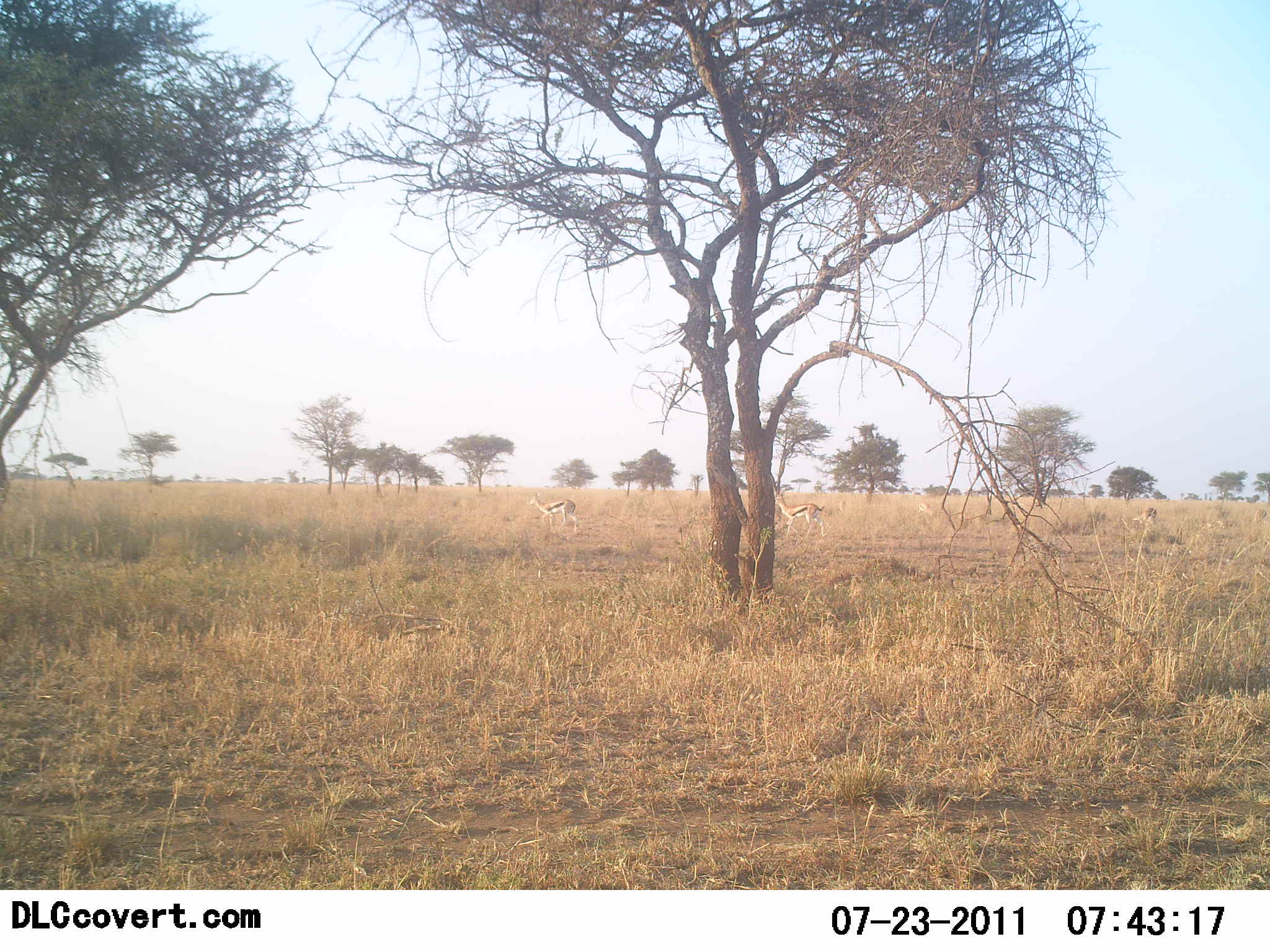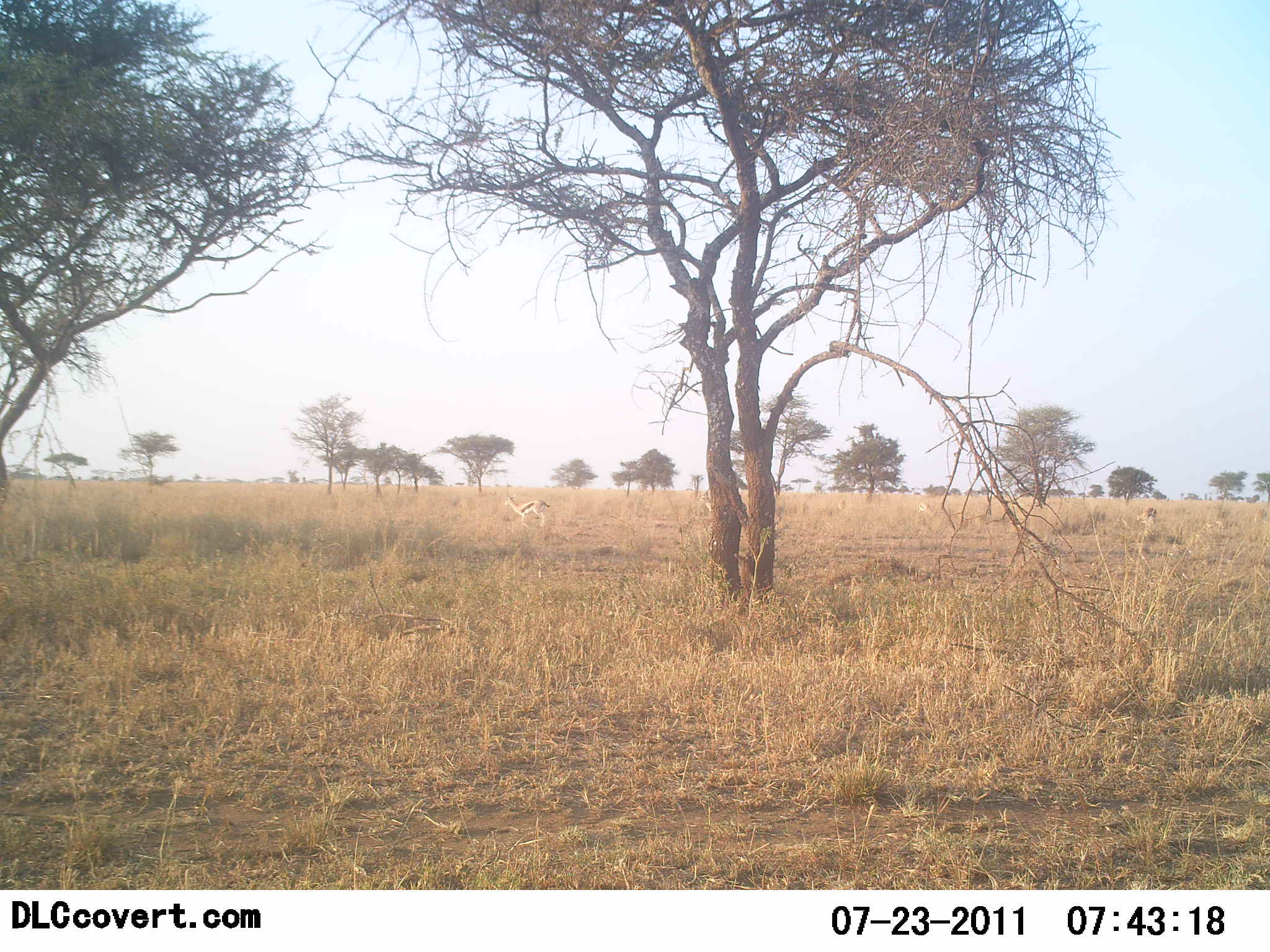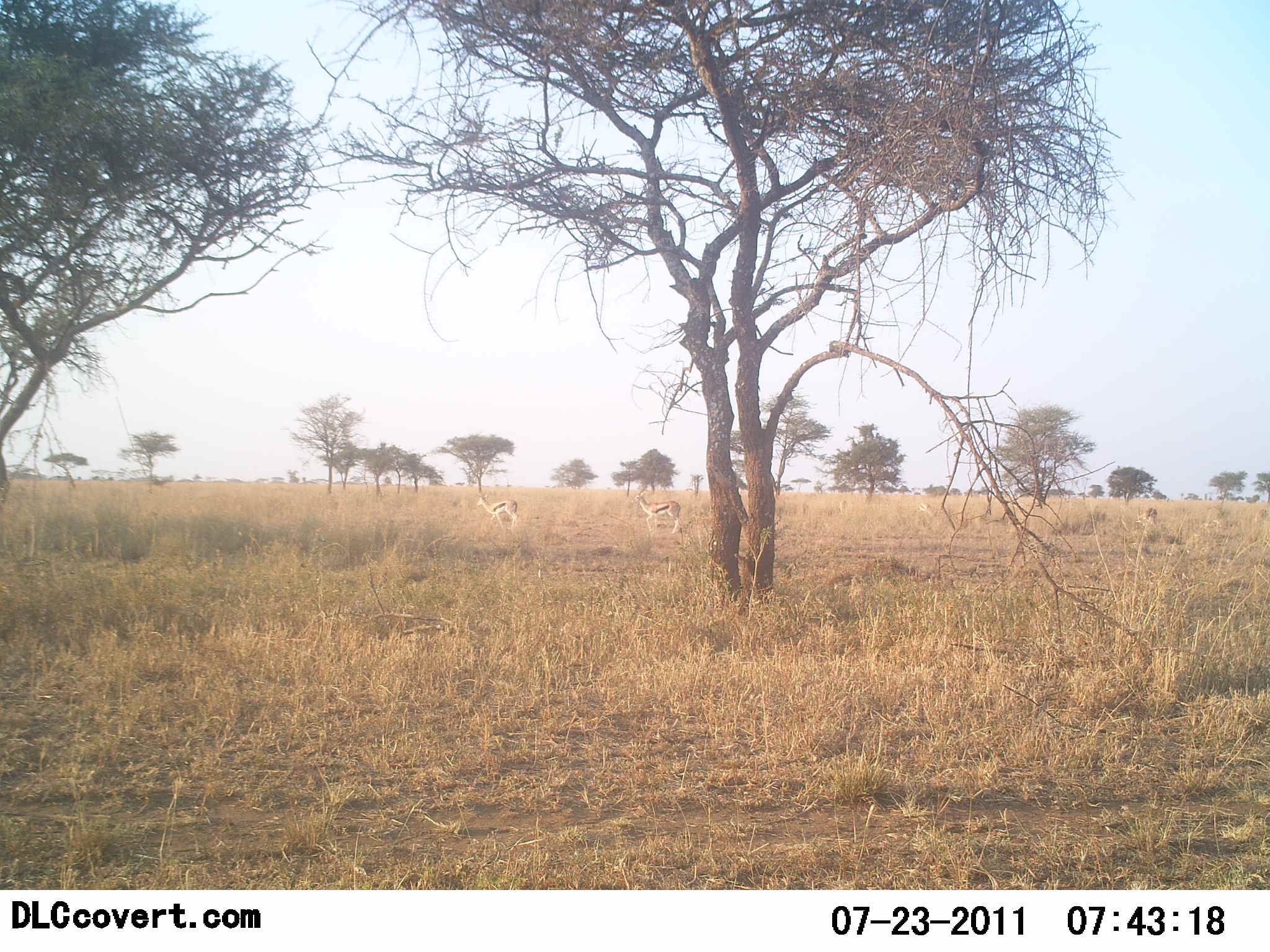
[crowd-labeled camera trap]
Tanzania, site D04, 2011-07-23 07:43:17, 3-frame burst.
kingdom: Animalia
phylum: Chordata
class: Mammalia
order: Artiodactyla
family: Bovidae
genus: Eudorcas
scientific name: Eudorcas thomsonii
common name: thomson's gazelle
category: gazellethomsons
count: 2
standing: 0%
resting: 0%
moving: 100%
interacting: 0%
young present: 0%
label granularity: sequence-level